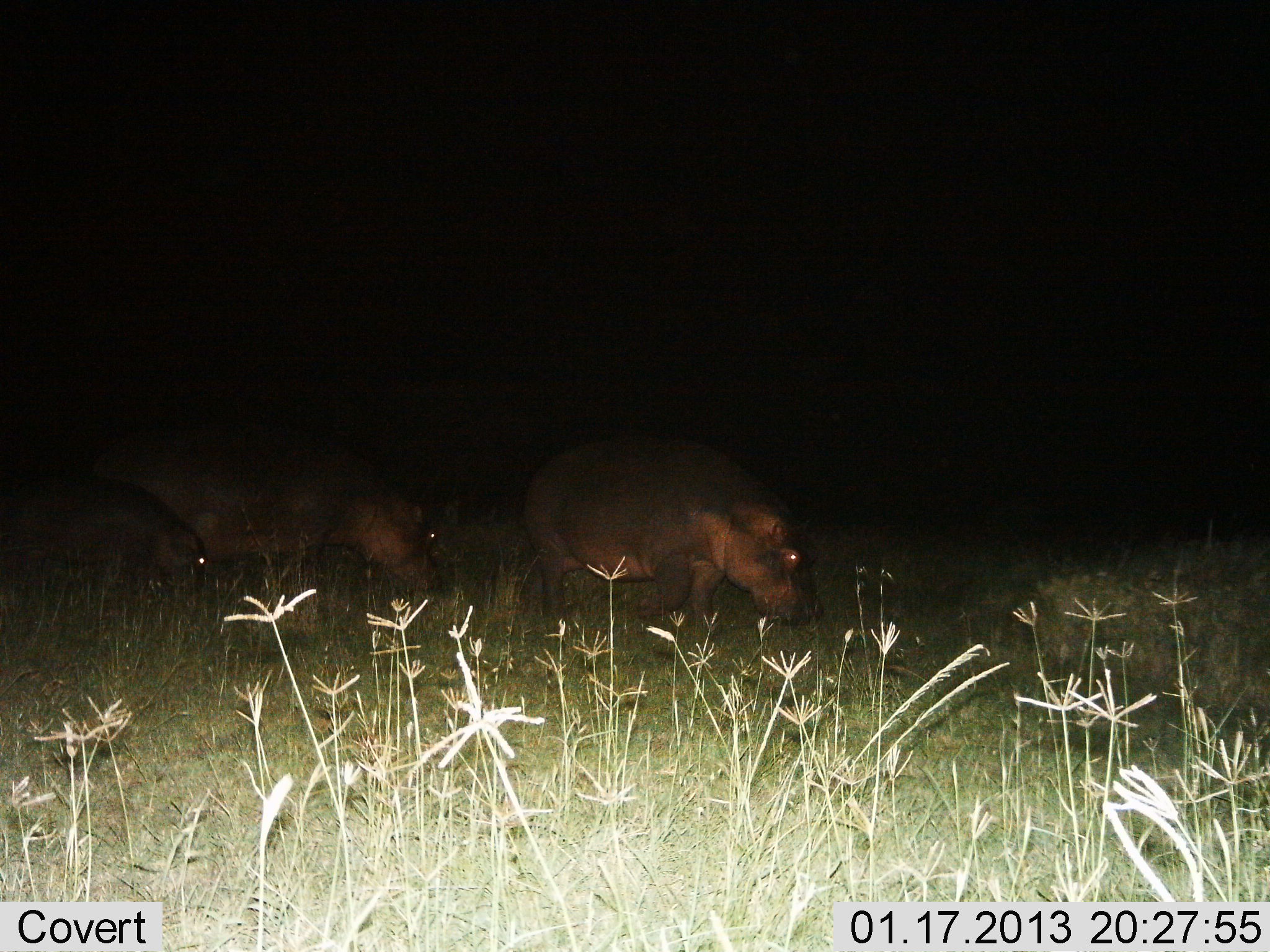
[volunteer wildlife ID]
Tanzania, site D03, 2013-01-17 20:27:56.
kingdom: Animalia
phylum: Chordata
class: Mammalia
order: Artiodactyla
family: Hippopotamidae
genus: Hippopotamus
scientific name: Hippopotamus amphibius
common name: hippopotamus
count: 3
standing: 13%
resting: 0%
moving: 37%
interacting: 3%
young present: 58%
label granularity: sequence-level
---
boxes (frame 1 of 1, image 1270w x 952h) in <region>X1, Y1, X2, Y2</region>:
animal: <region>94, 420, 449, 604</region>; <region>518, 438, 824, 636</region>; <region>0, 478, 208, 596</region>